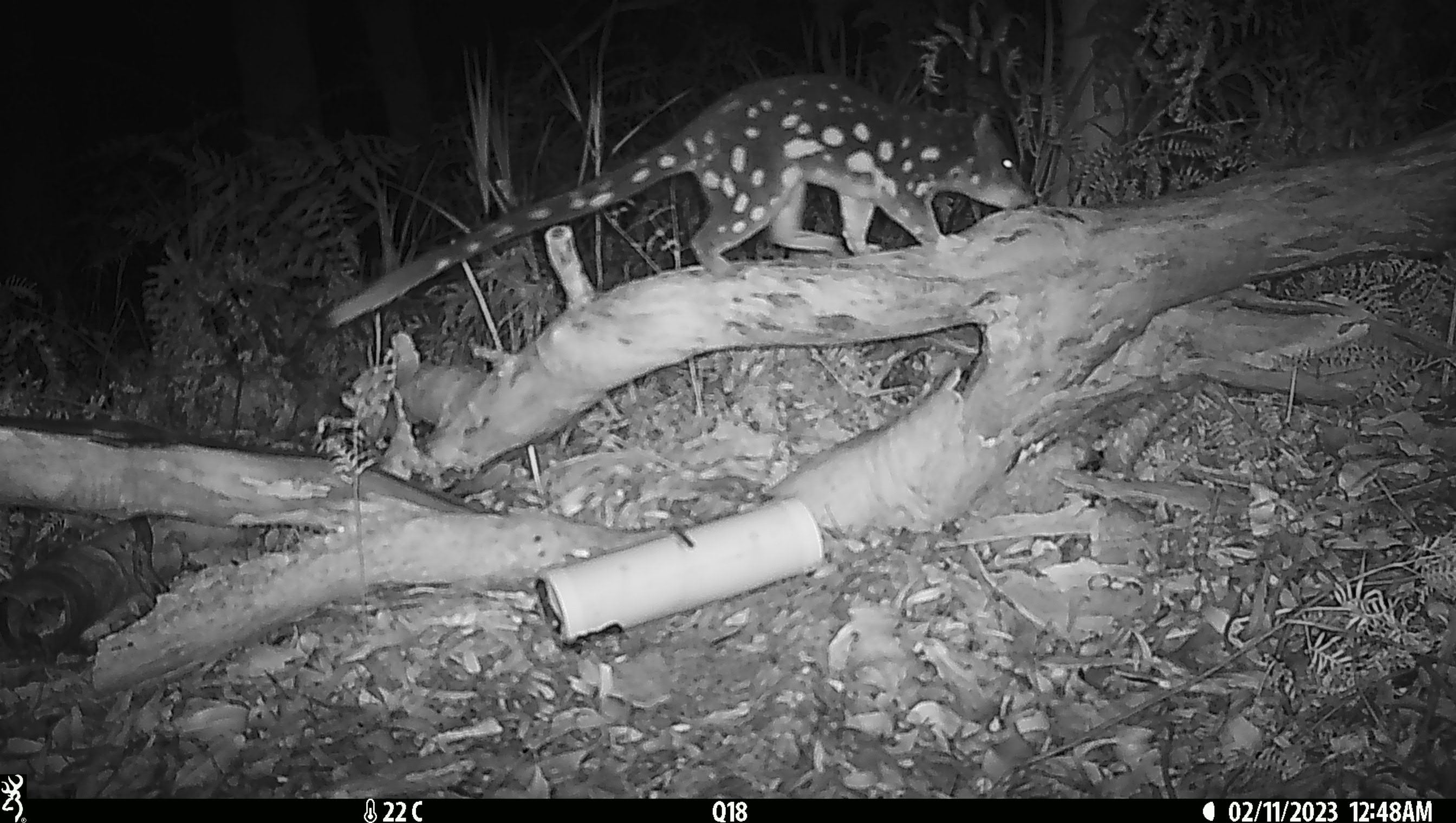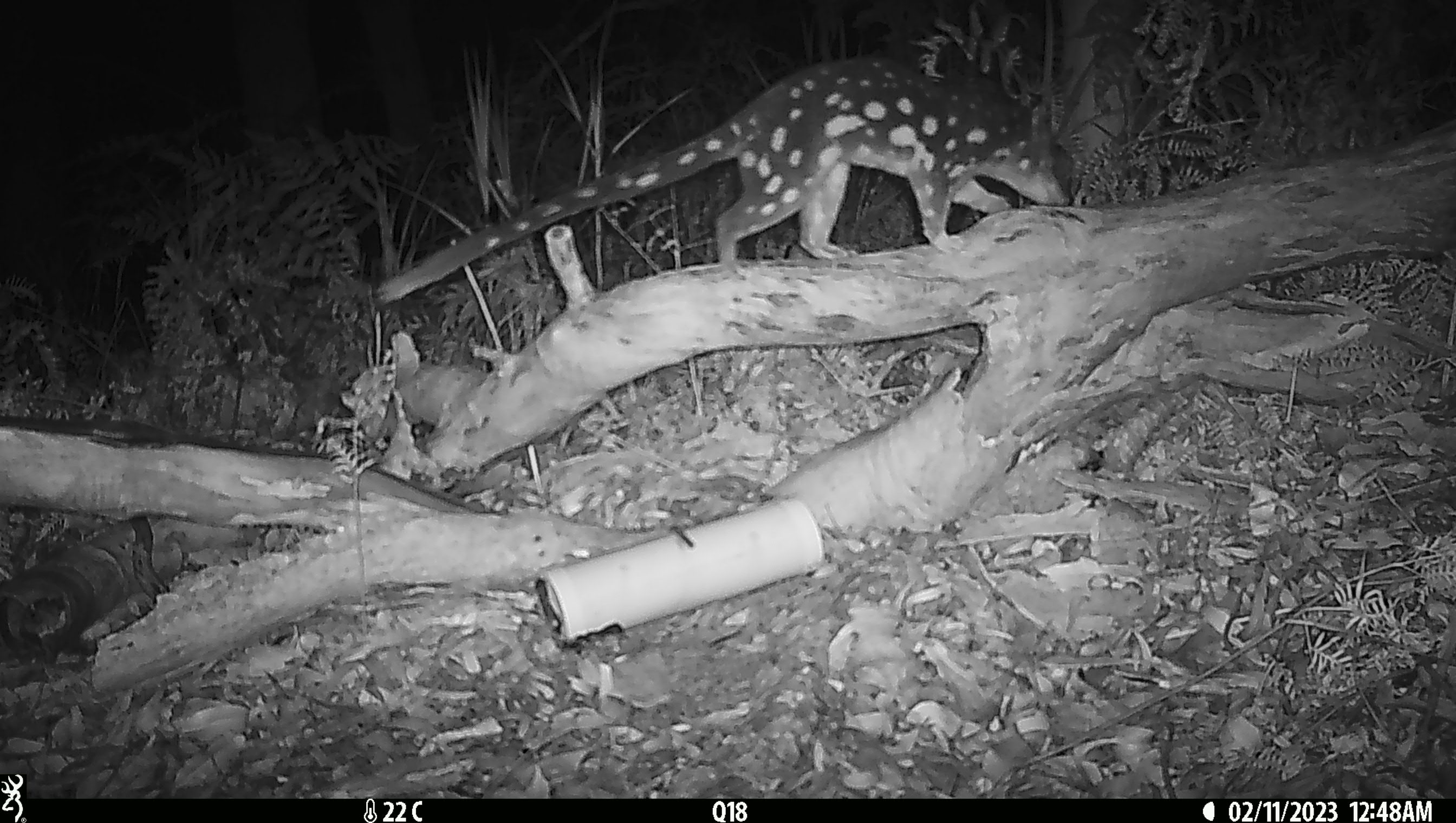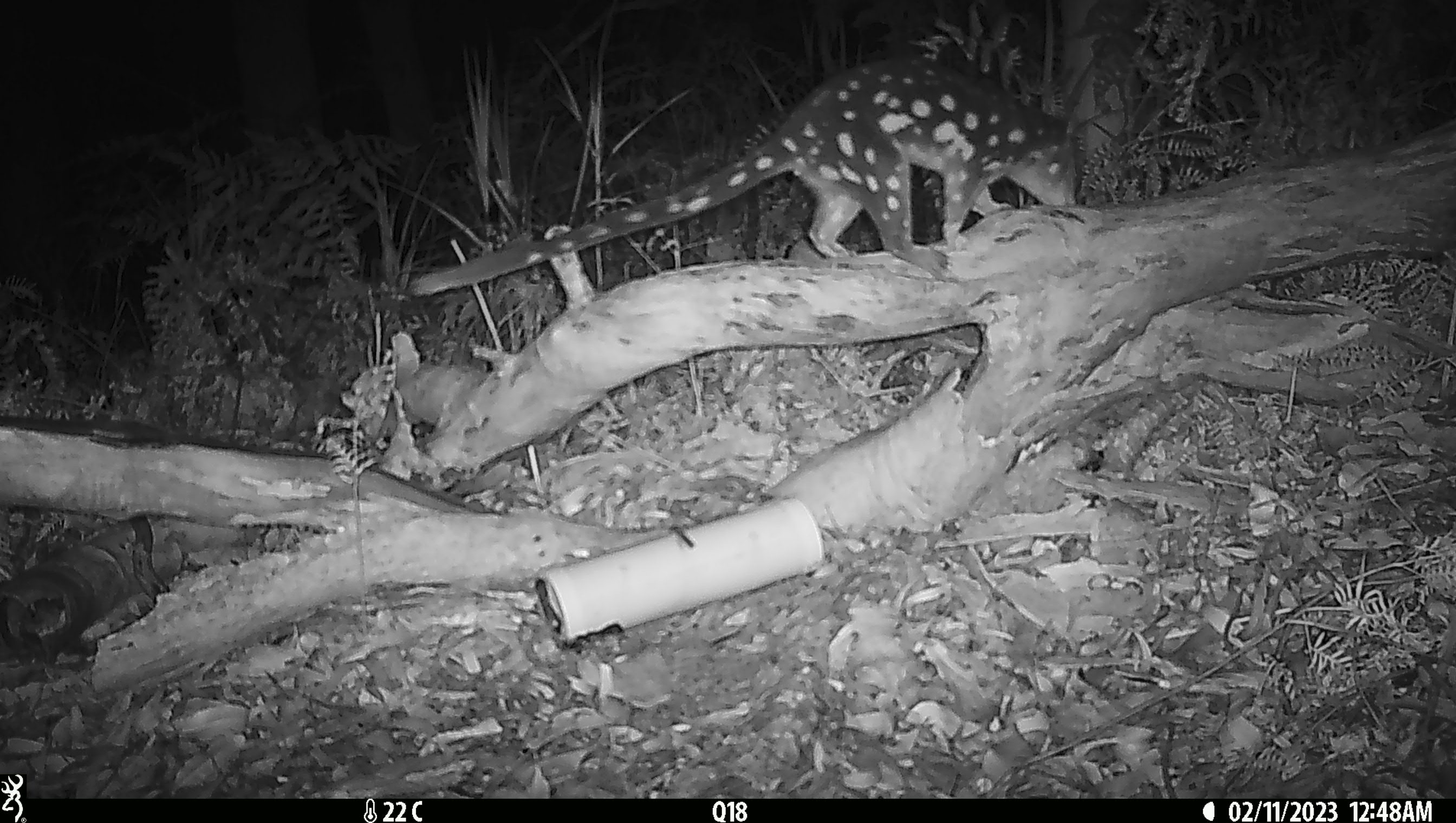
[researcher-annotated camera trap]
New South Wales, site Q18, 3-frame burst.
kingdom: Animalia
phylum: Chordata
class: Mammalia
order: Dasyuromorphia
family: Dasyuridae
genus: Dasyurus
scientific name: Dasyurus maculatus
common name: spotted-tailed quoll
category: quoll